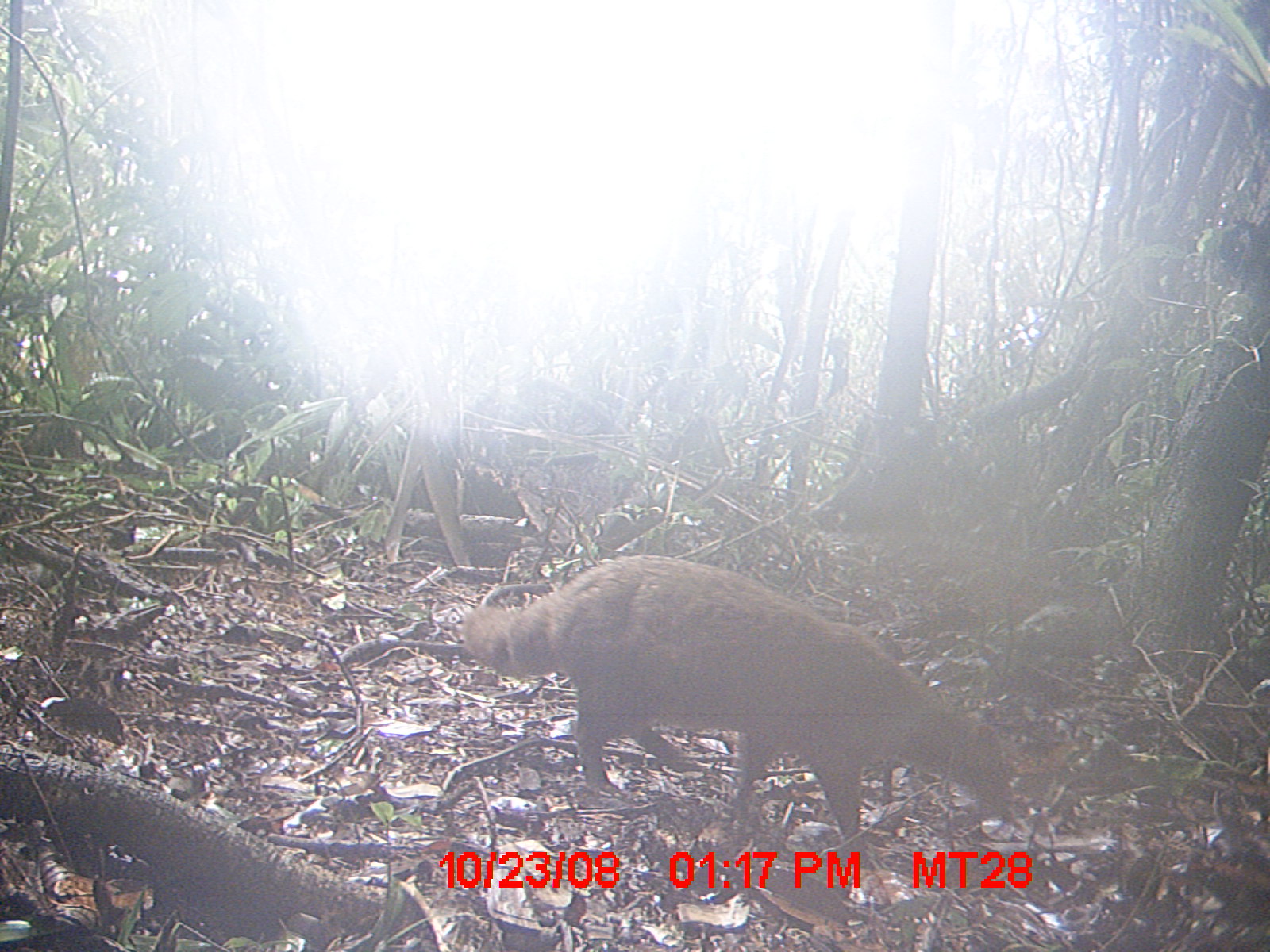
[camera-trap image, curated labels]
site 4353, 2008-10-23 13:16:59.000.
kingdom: Animalia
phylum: Chordata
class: Aves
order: Cuculiformes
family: Cuculidae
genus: Coua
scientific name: Coua serriana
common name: red-breasted coua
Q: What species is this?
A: Coua serriana (red-breasted coua).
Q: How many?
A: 3.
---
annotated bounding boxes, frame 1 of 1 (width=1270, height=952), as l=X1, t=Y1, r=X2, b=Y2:
coua serriana: l=459, t=550, r=1015, b=837